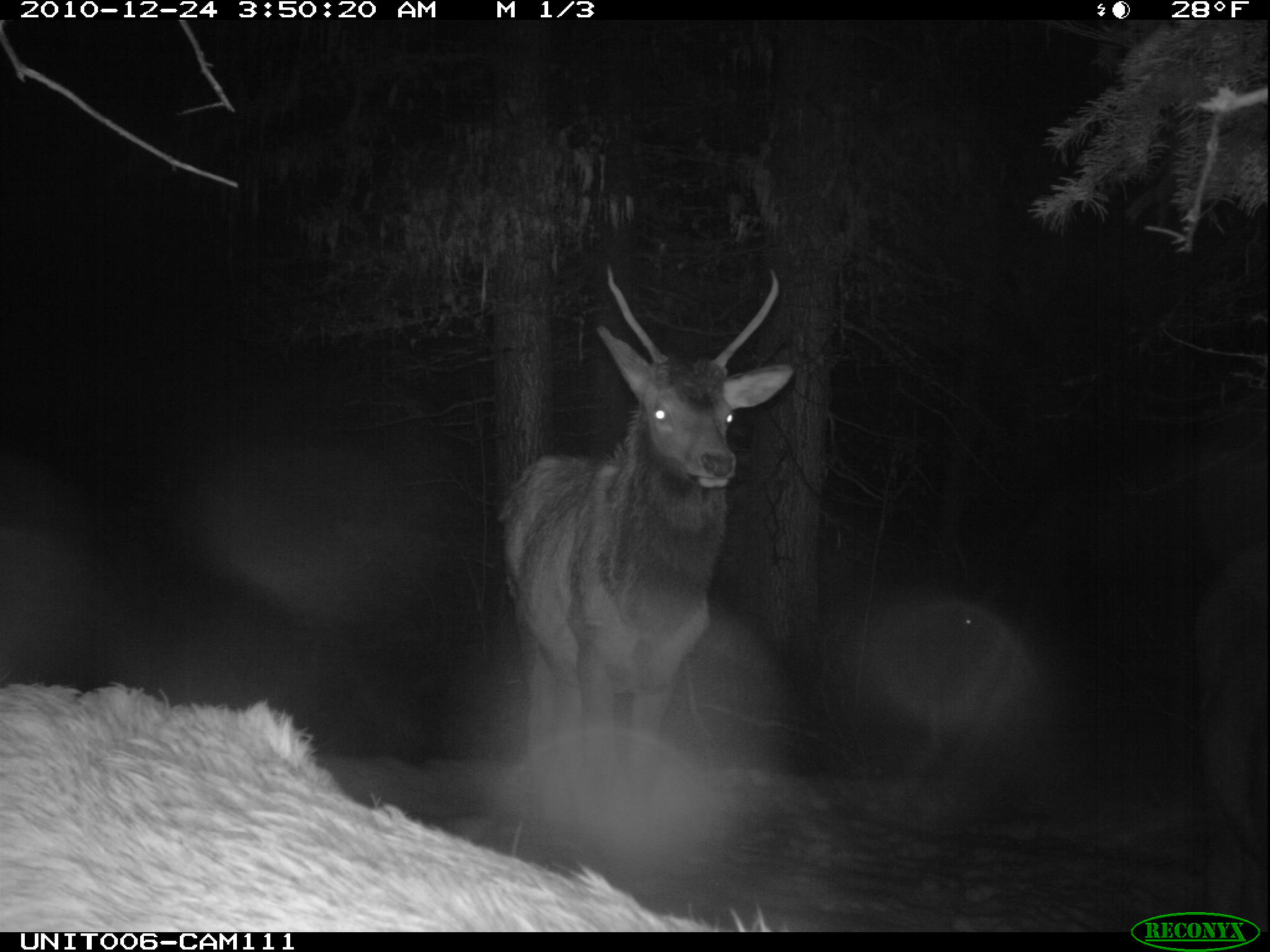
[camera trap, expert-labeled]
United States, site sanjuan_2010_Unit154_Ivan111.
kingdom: Animalia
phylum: Chordata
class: Mammalia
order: Artiodactyla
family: Cervidae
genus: Cervus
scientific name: Cervus elaphus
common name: red deer